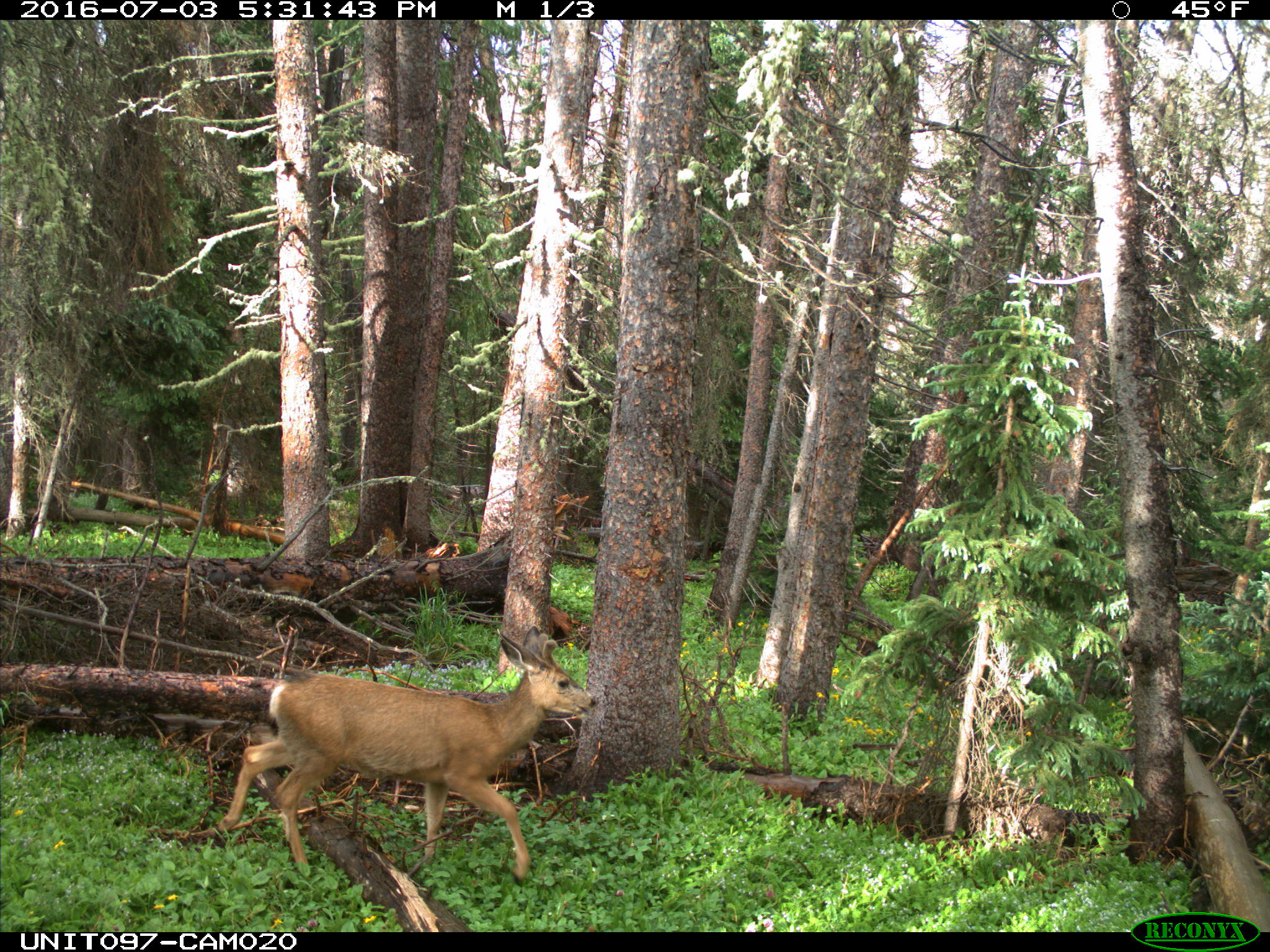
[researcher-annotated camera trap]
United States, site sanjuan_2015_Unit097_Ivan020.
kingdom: Animalia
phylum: Chordata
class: Mammalia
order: Artiodactyla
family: Cervidae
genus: Odocoileus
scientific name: Odocoileus hemionus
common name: mule deer